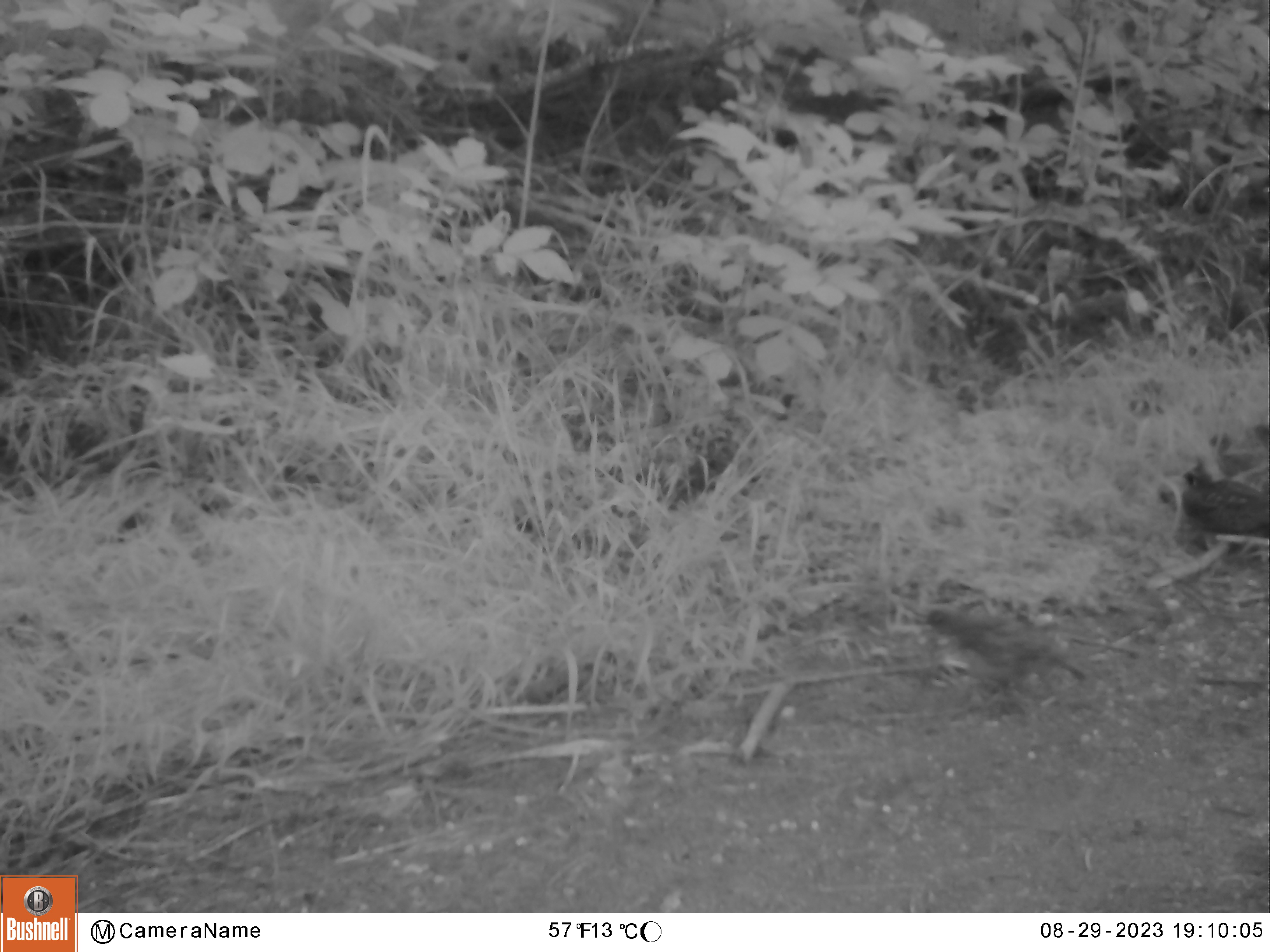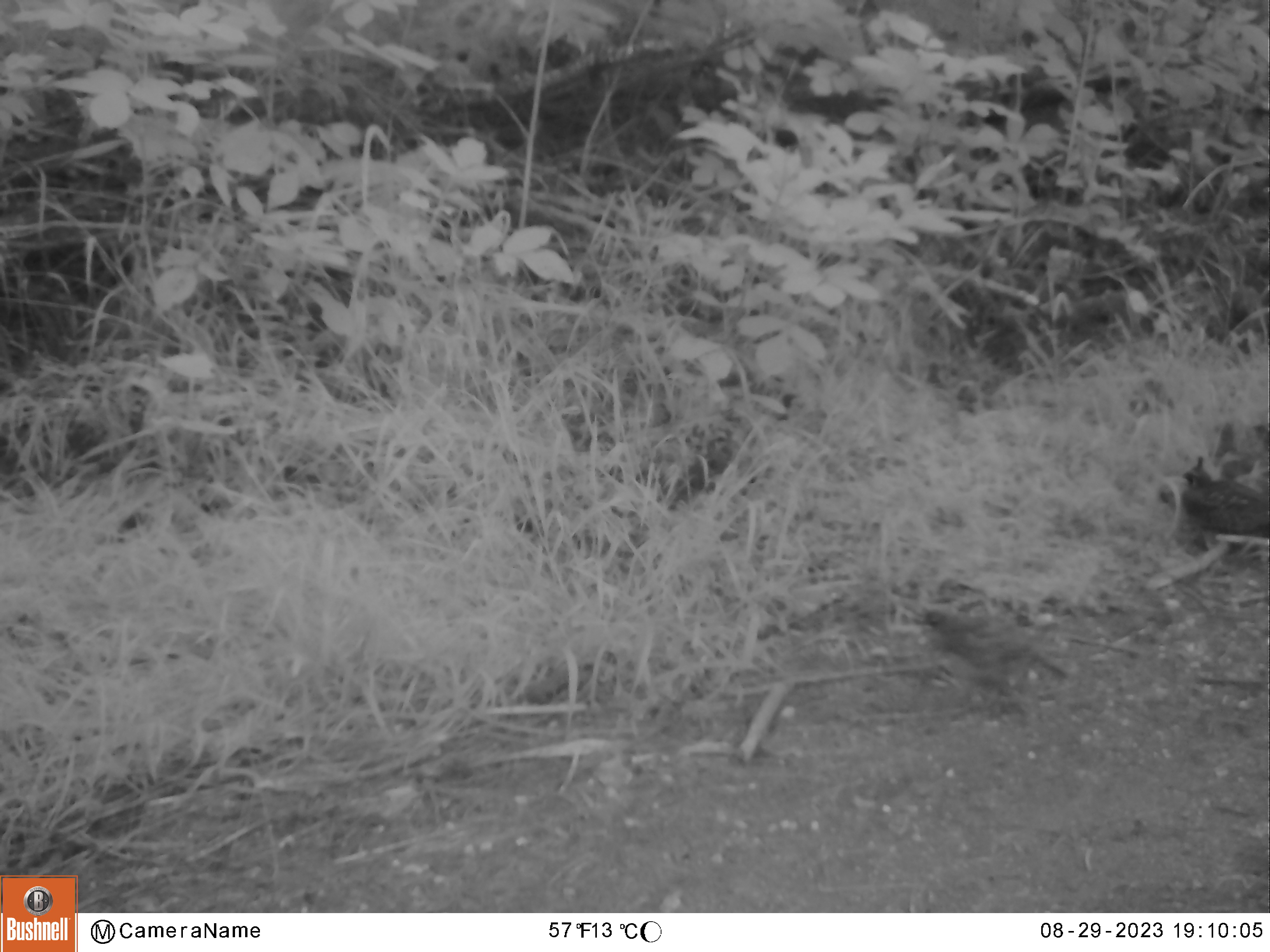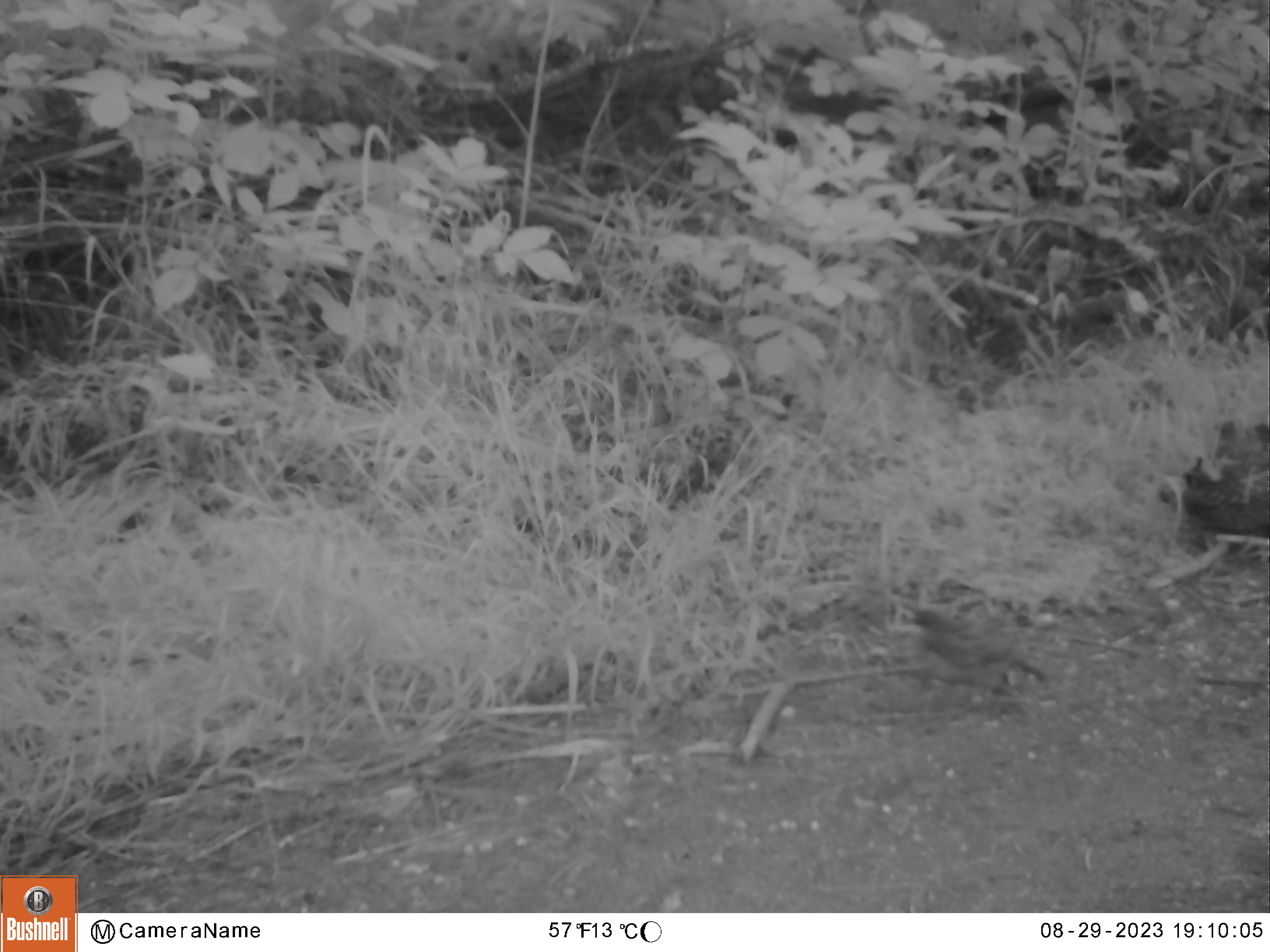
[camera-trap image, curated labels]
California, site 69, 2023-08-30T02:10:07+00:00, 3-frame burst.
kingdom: Animalia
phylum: Chordata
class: Aves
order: Galliformes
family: Odontophoridae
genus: Callipepla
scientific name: Callipepla californica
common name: california quail